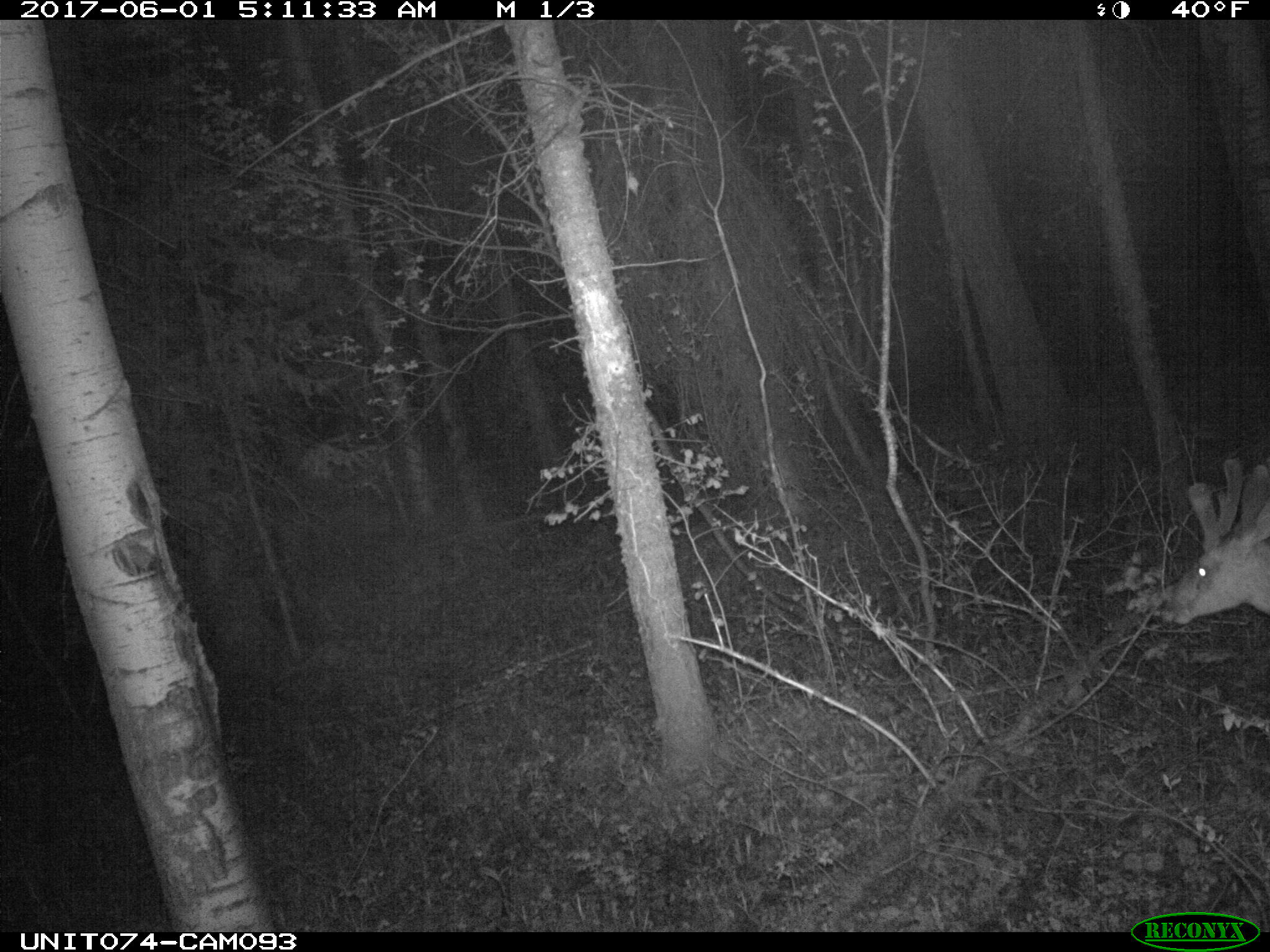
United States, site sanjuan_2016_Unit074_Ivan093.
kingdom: Animalia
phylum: Chordata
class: Mammalia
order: Artiodactyla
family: Cervidae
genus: Odocoileus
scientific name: Odocoileus hemionus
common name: mule deer